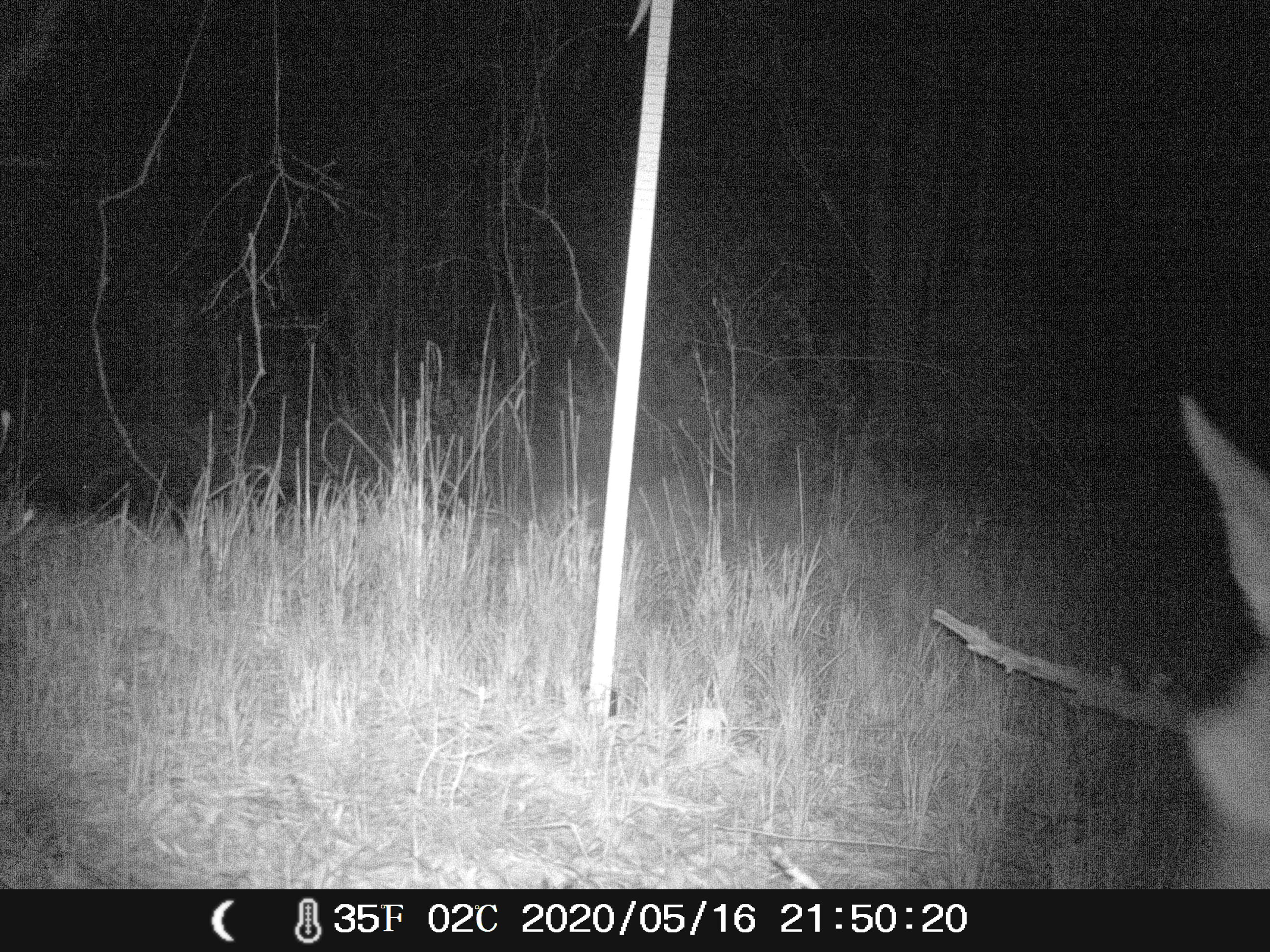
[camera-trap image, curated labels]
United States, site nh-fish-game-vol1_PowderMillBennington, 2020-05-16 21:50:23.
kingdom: Animalia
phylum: Chordata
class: Mammalia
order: Artiodactyla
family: Cervidae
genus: Odocoileus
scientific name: Odocoileus virginianus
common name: white-tailed deer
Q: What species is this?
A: White-tailed deer (Odocoileus virginianus).